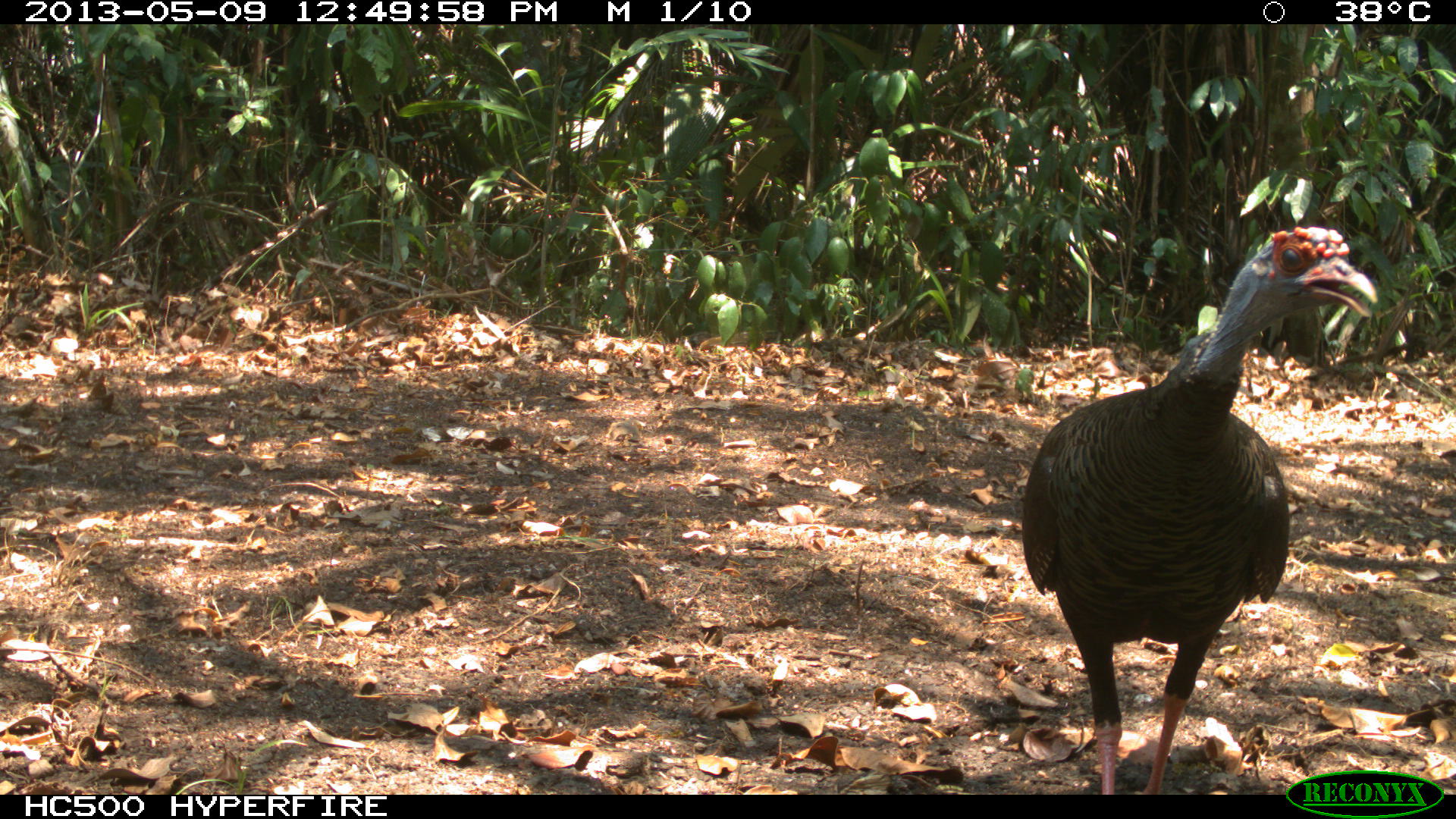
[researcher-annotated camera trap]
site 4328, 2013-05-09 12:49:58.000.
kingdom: Animalia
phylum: Chordata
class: Aves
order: Galliformes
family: Phasianidae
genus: Meleagris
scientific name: Meleagris ocellata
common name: ocellated turkey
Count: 1.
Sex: male.